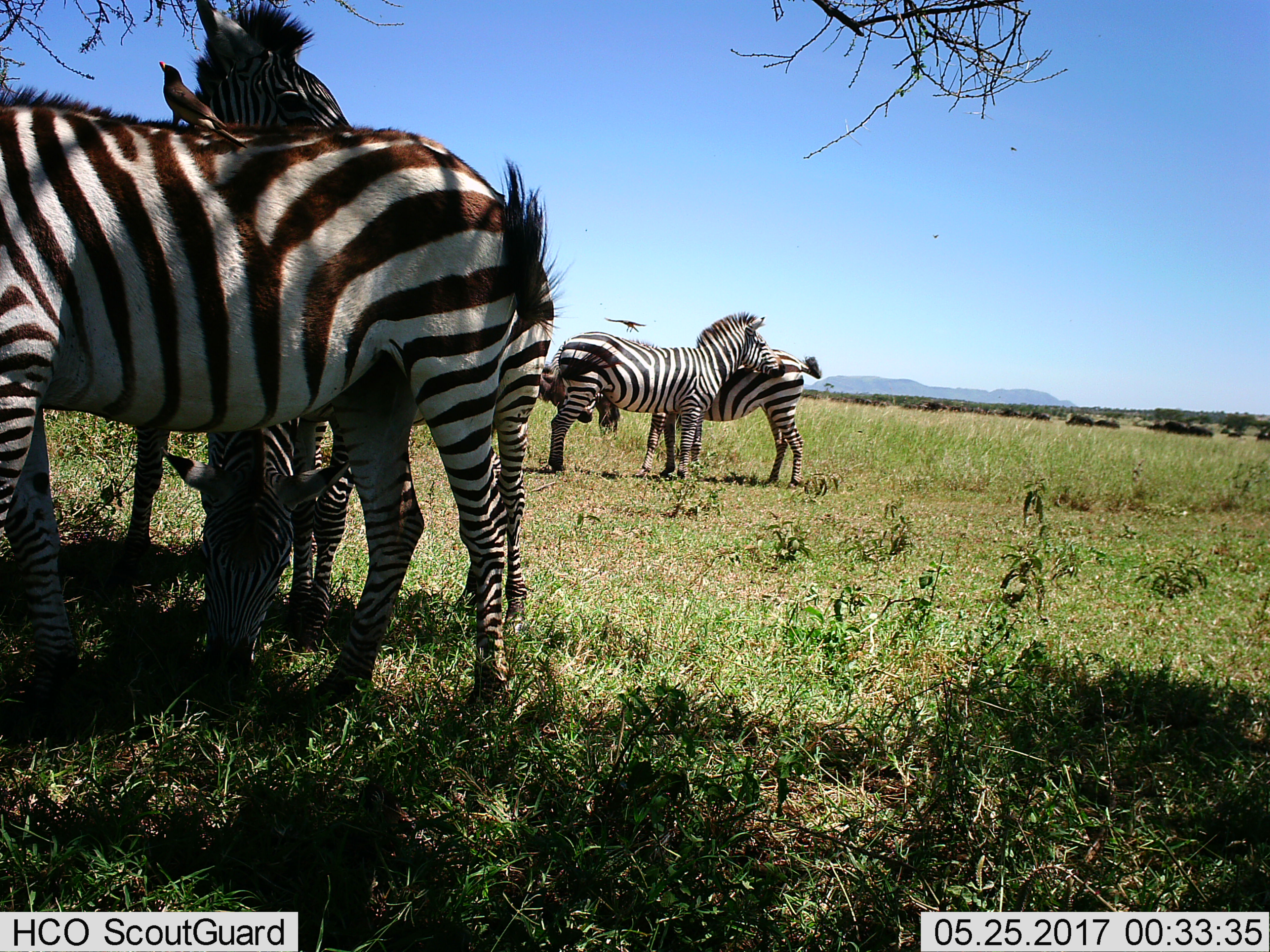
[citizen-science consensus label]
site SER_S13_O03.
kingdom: Animalia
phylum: Chordata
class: Mammalia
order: Perissodactyla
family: Equidae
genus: Equus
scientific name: Equus quagga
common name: plains zebra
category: zebraplains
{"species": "zebraplains (plains zebra) (Equus quagga)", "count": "5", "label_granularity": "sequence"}